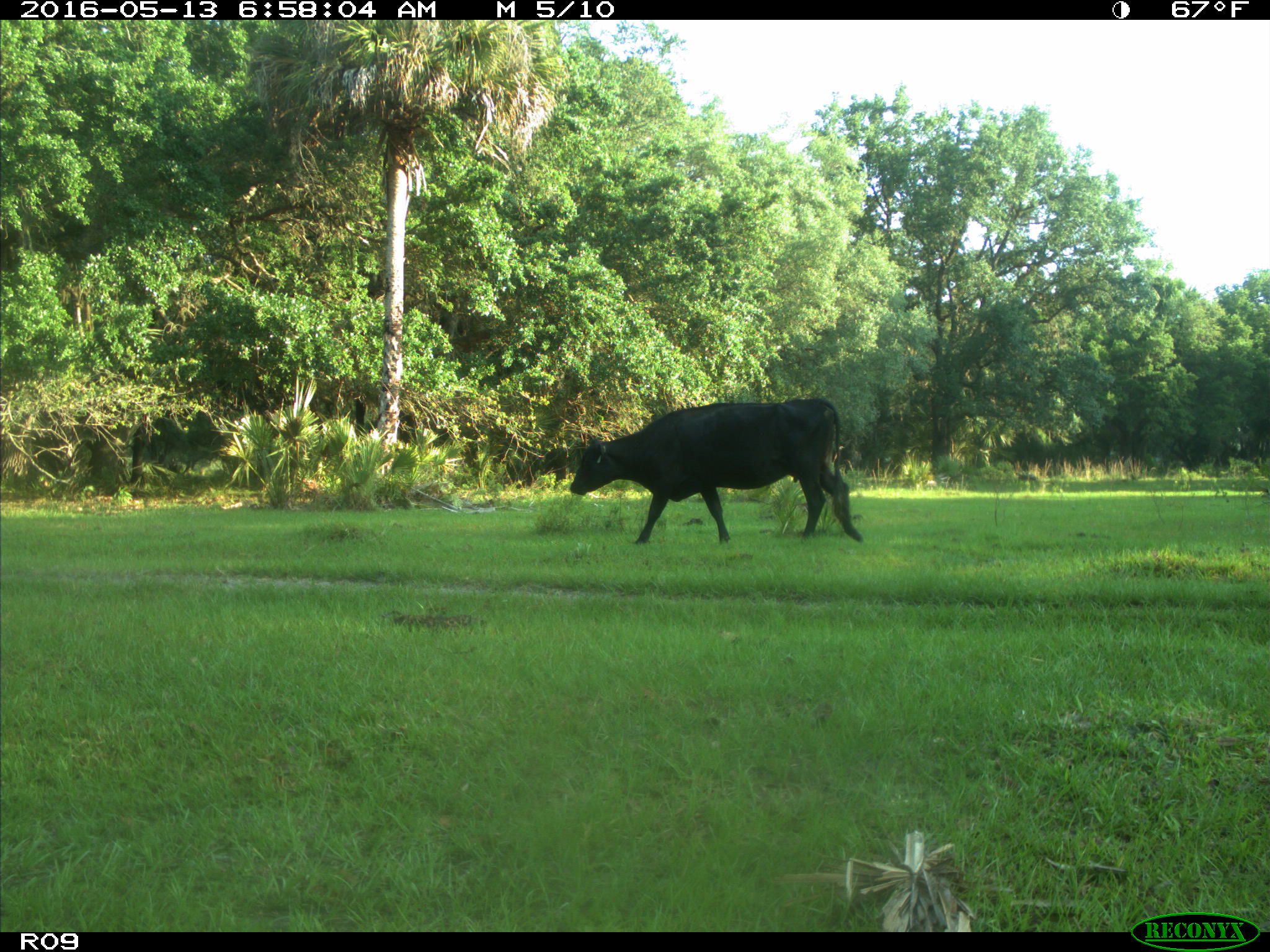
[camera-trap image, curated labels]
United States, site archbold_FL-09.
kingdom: Animalia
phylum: Chordata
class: Mammalia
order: Artiodactyla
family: Bovidae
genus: Bos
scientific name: Bos taurus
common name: domestic cow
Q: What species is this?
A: Bos taurus (domestic cow).